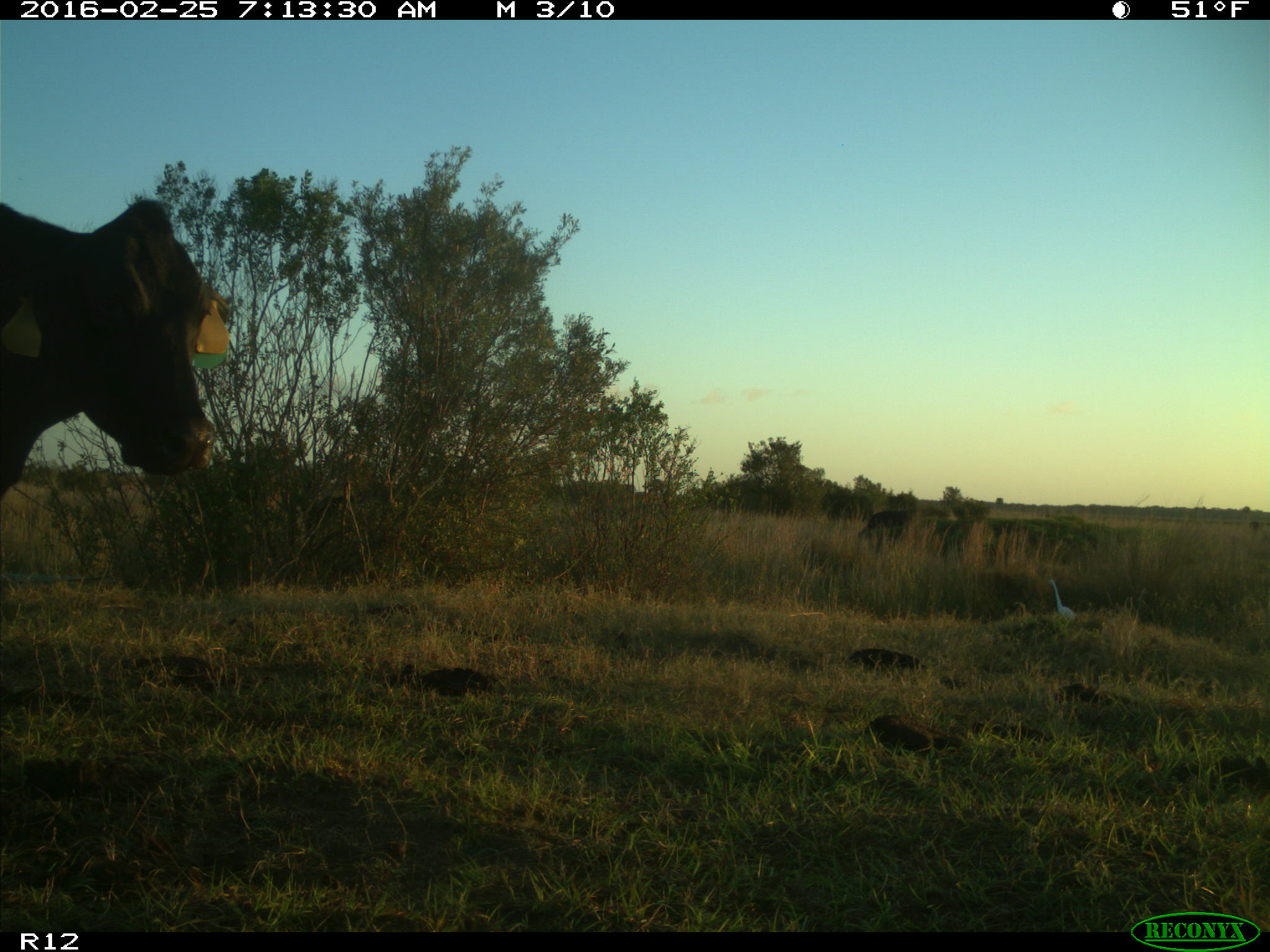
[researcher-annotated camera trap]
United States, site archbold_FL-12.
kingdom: Animalia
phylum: Chordata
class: Mammalia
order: Artiodactyla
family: Bovidae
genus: Bos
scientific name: Bos taurus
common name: domestic cow